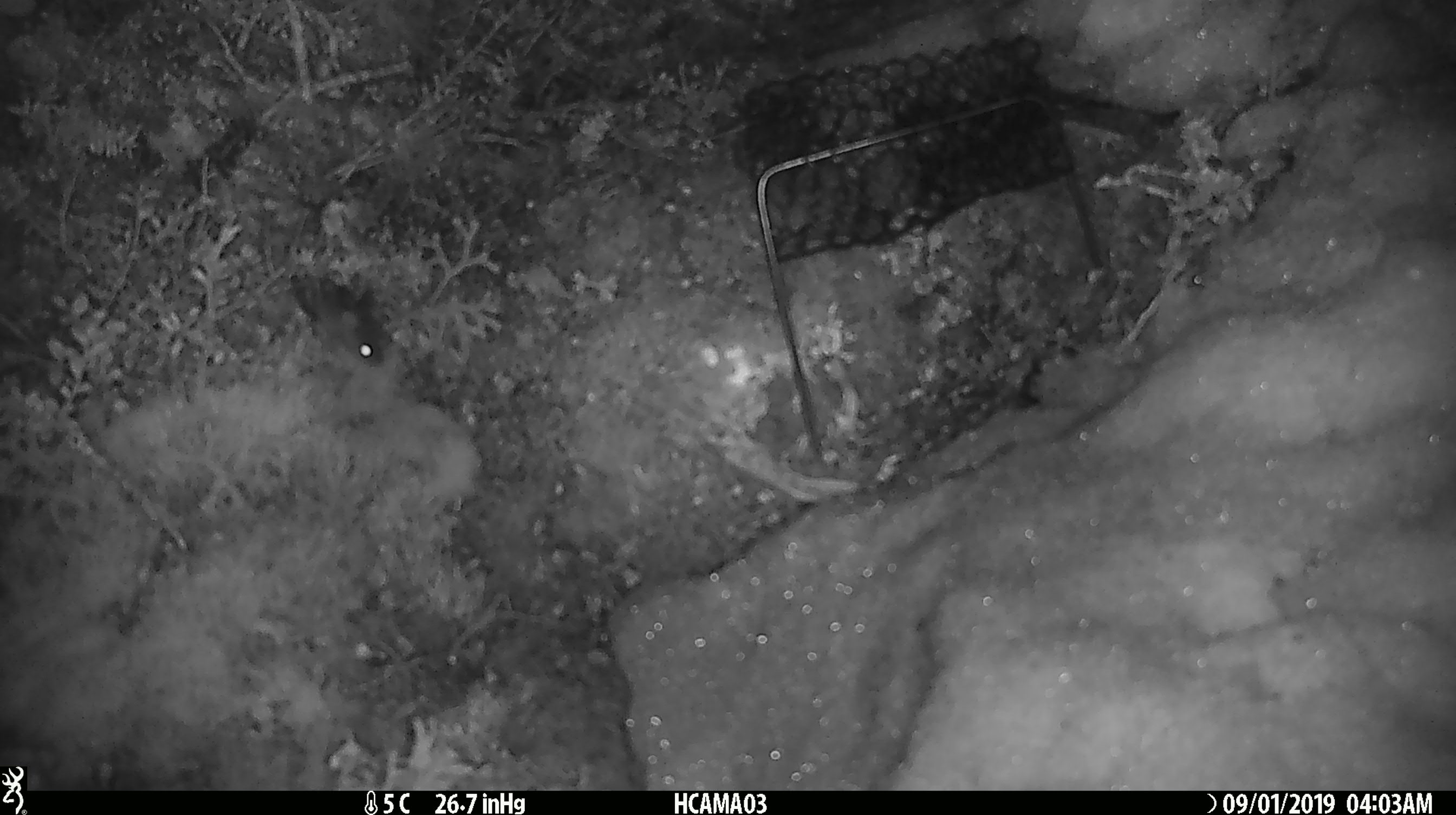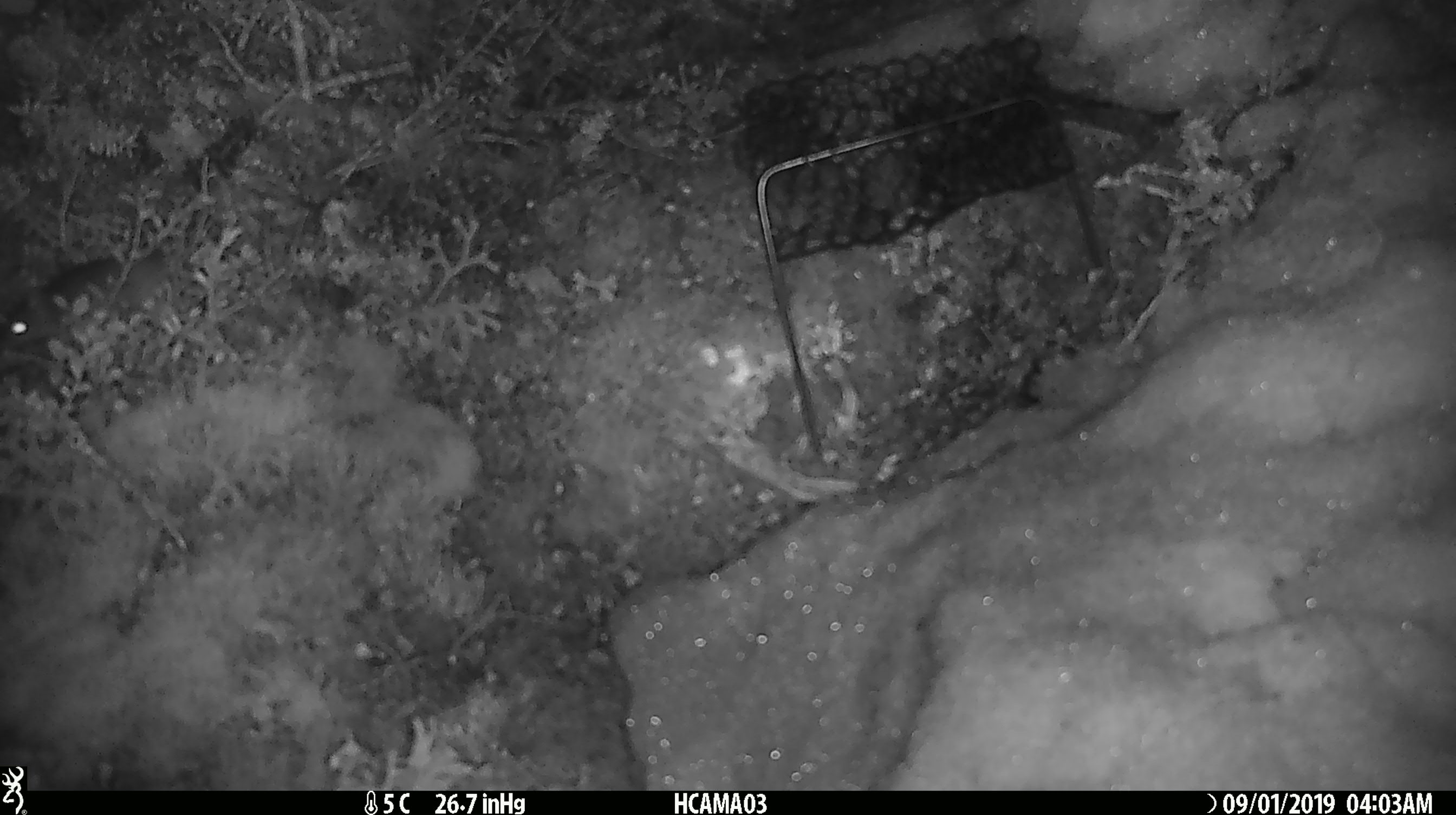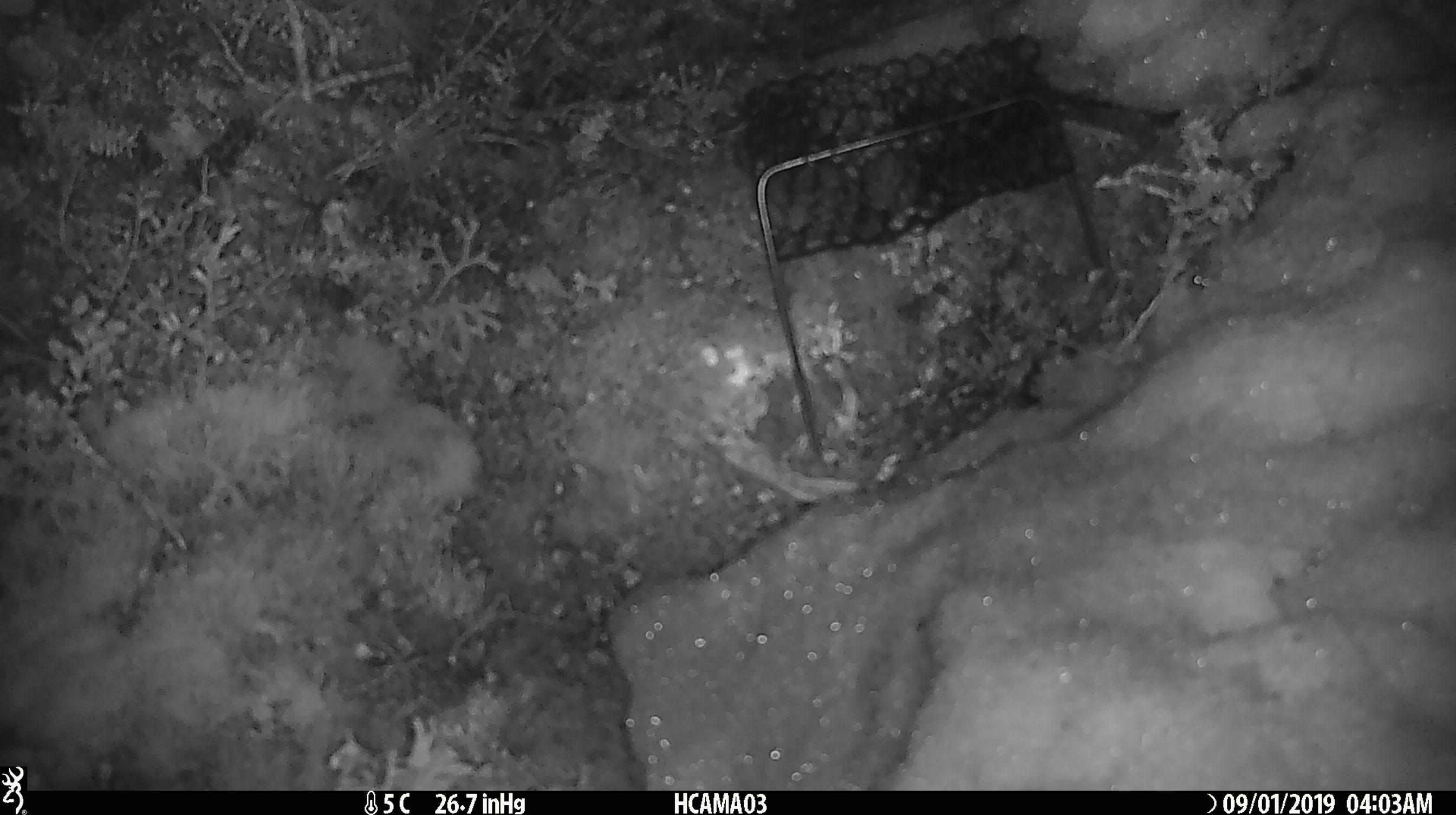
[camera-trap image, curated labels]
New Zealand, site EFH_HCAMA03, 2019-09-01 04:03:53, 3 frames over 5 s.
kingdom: Animalia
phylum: Chordata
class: Mammalia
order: Rodentia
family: Muridae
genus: Mus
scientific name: Mus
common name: mouse